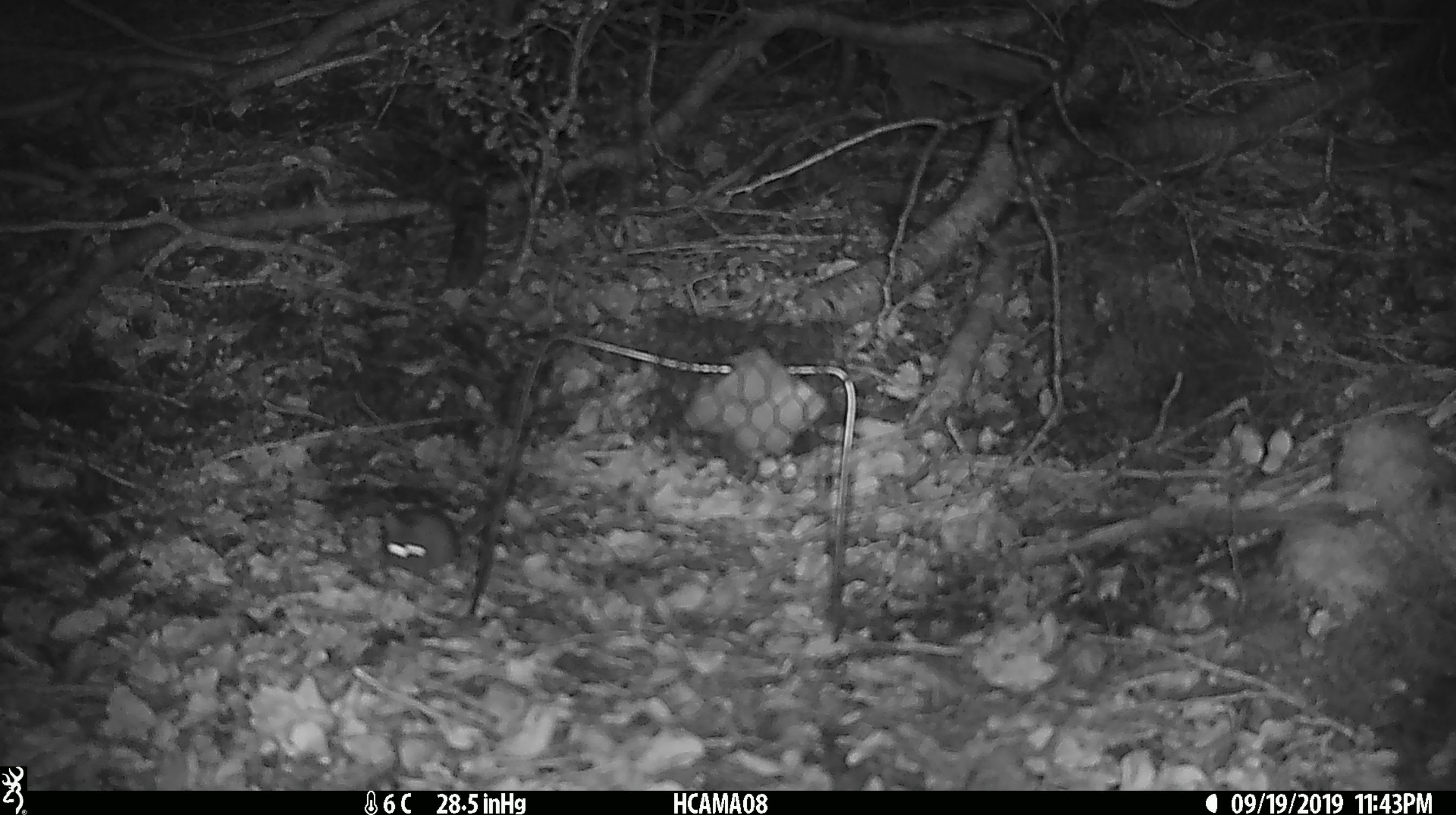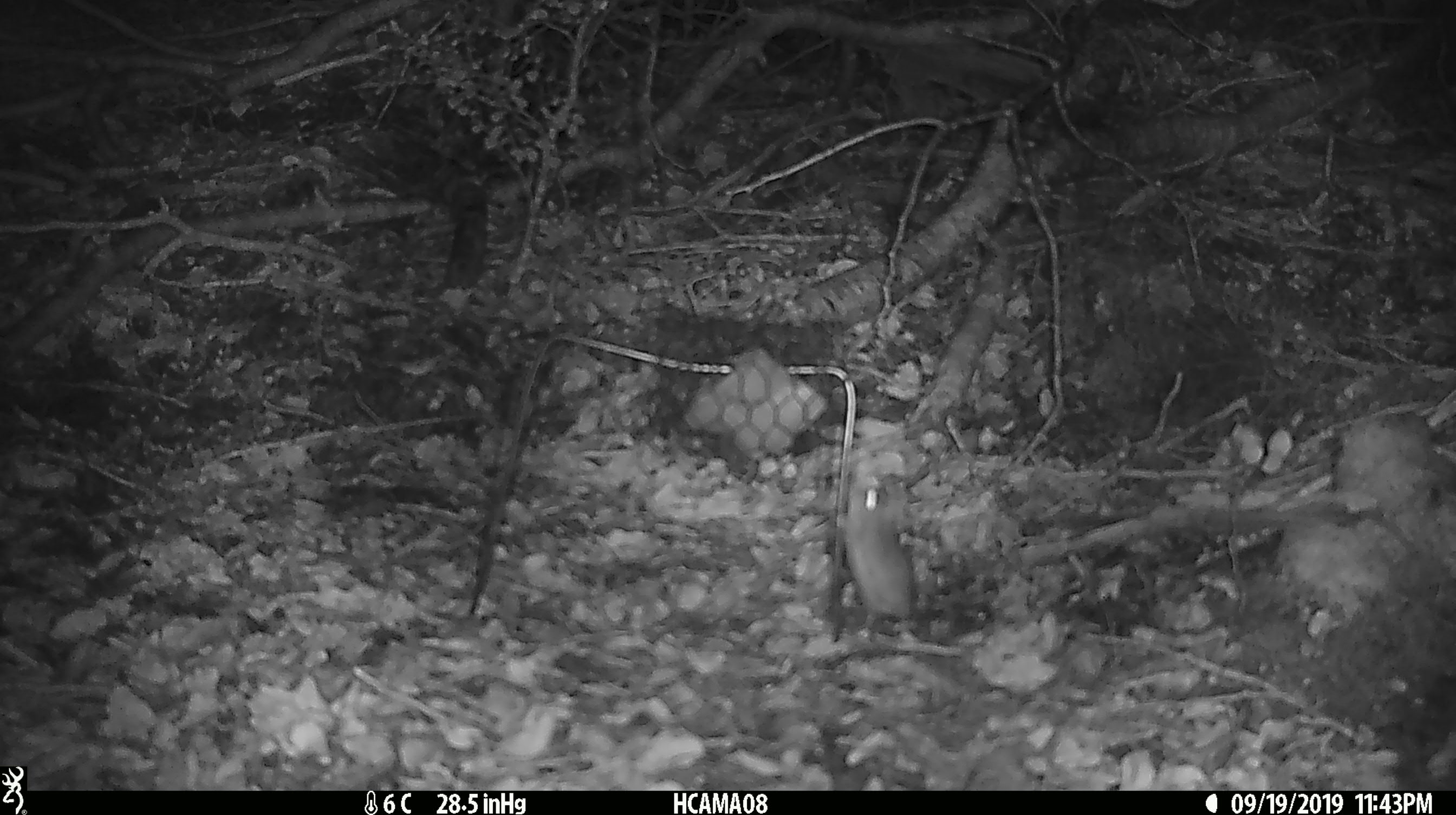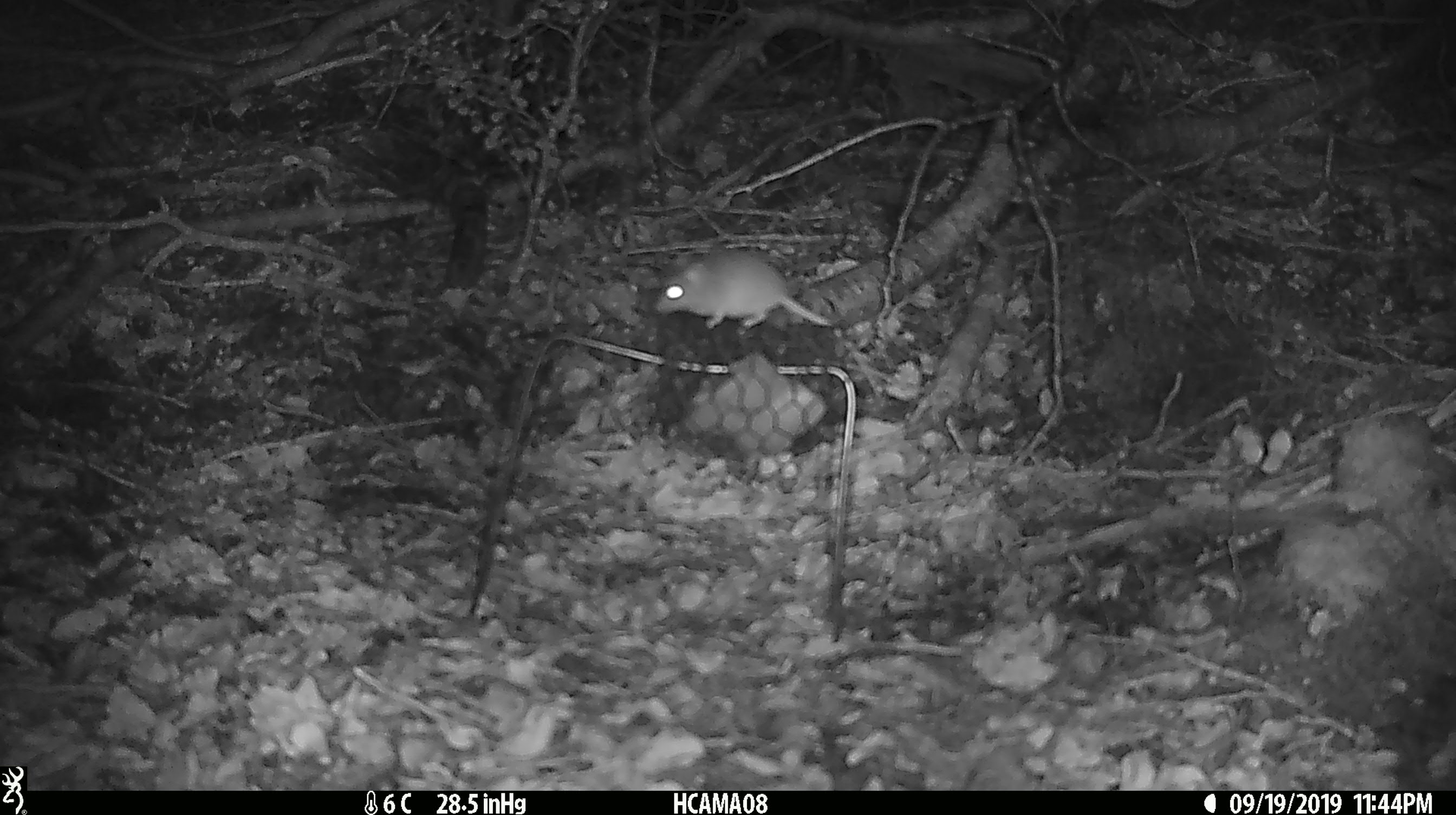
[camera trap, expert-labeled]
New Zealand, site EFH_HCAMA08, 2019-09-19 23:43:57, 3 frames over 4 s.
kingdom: Animalia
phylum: Chordata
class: Mammalia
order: Rodentia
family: Muridae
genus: Mus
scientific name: Mus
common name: mouse